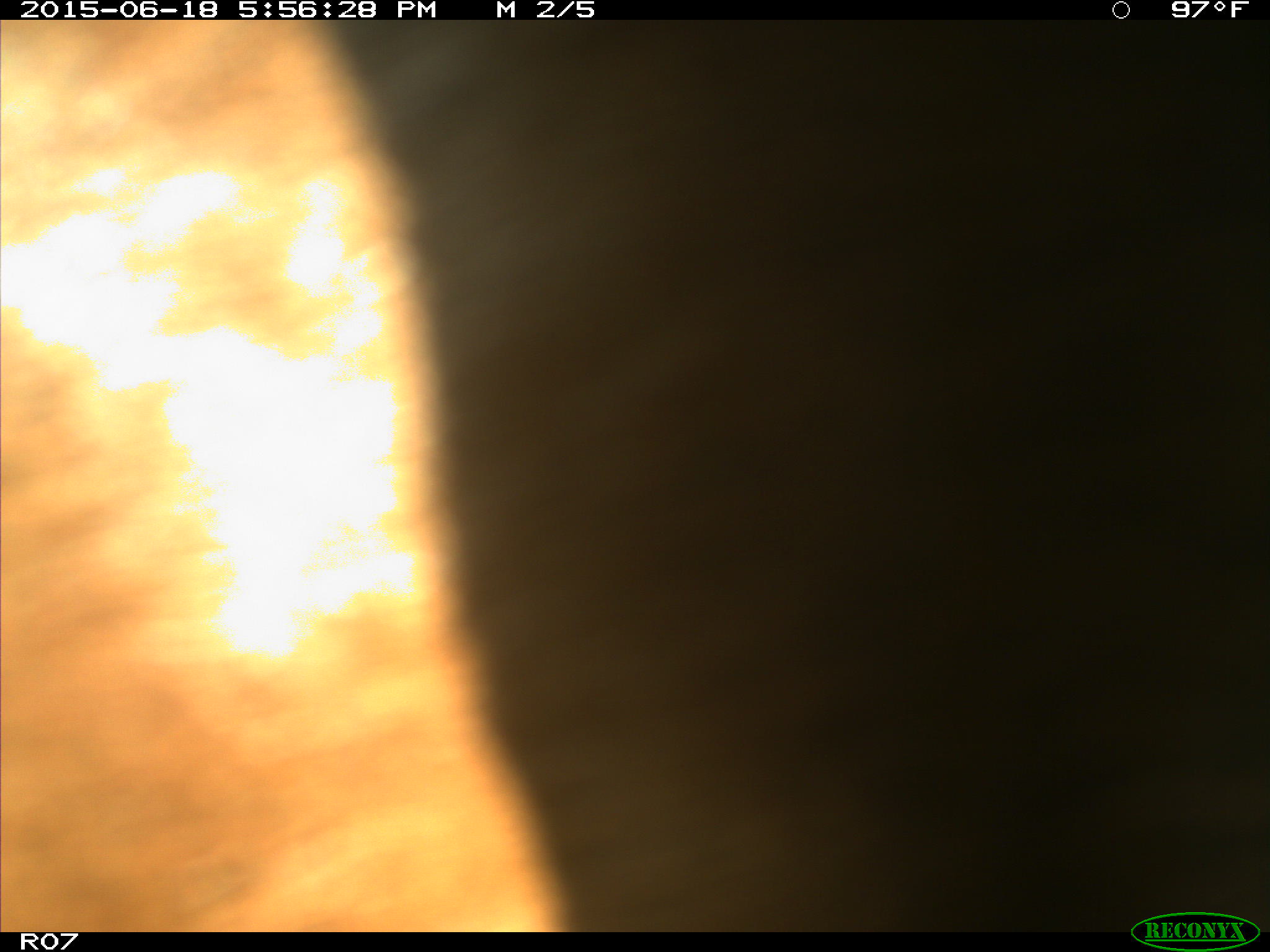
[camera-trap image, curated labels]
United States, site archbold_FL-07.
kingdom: Animalia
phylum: Chordata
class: Mammalia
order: Artiodactyla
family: Bovidae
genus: Bos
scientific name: Bos taurus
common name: domestic cow